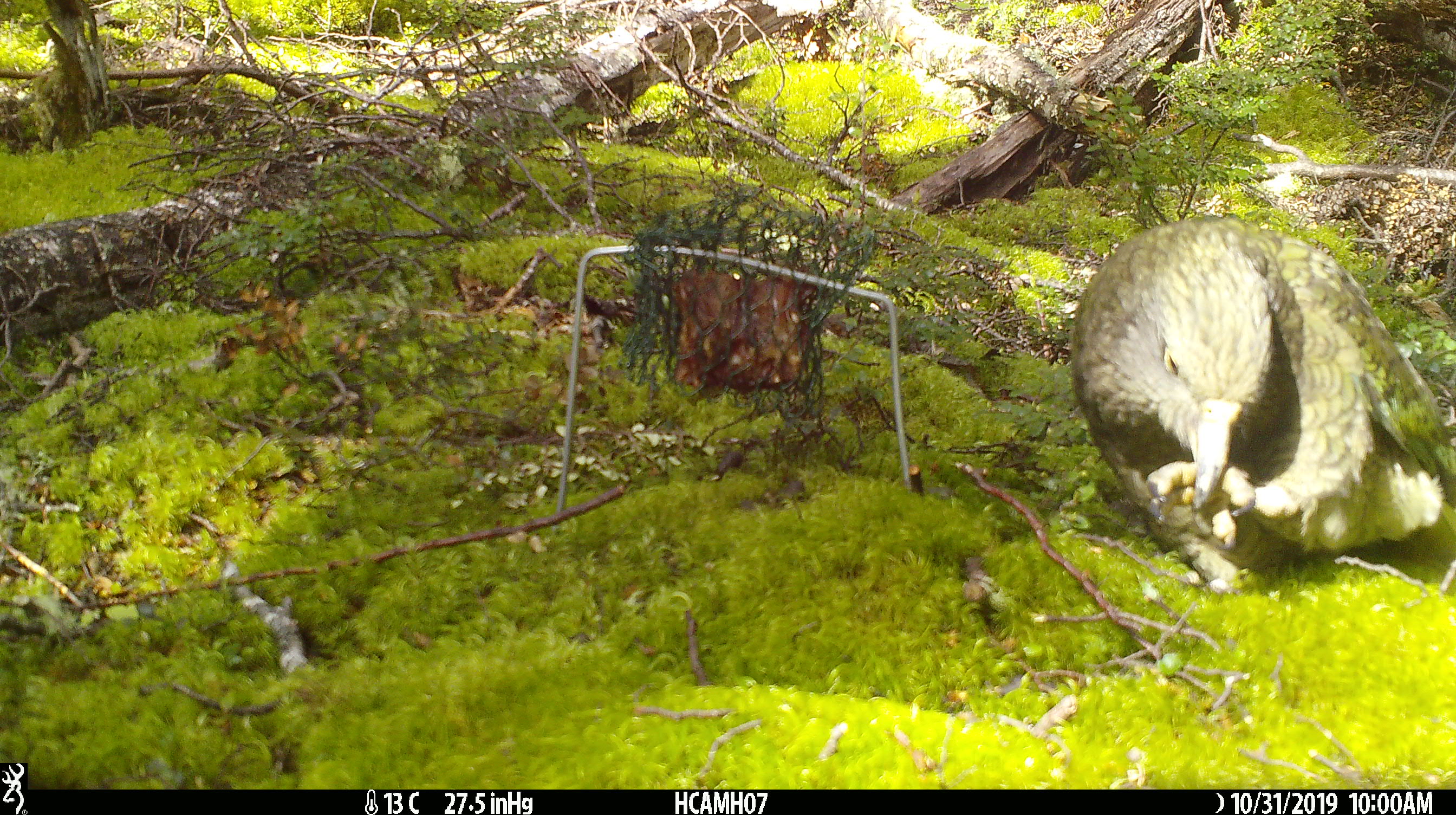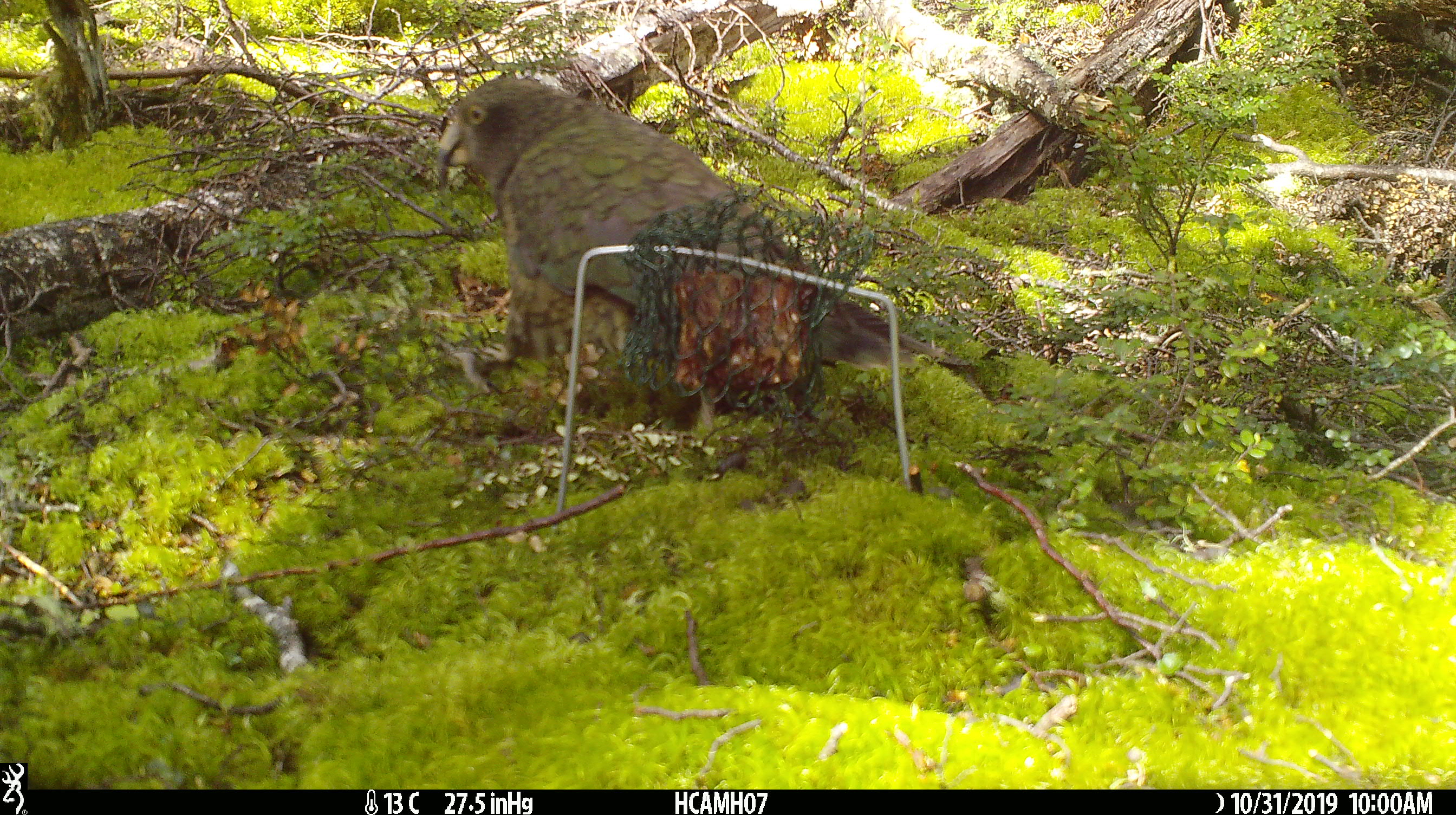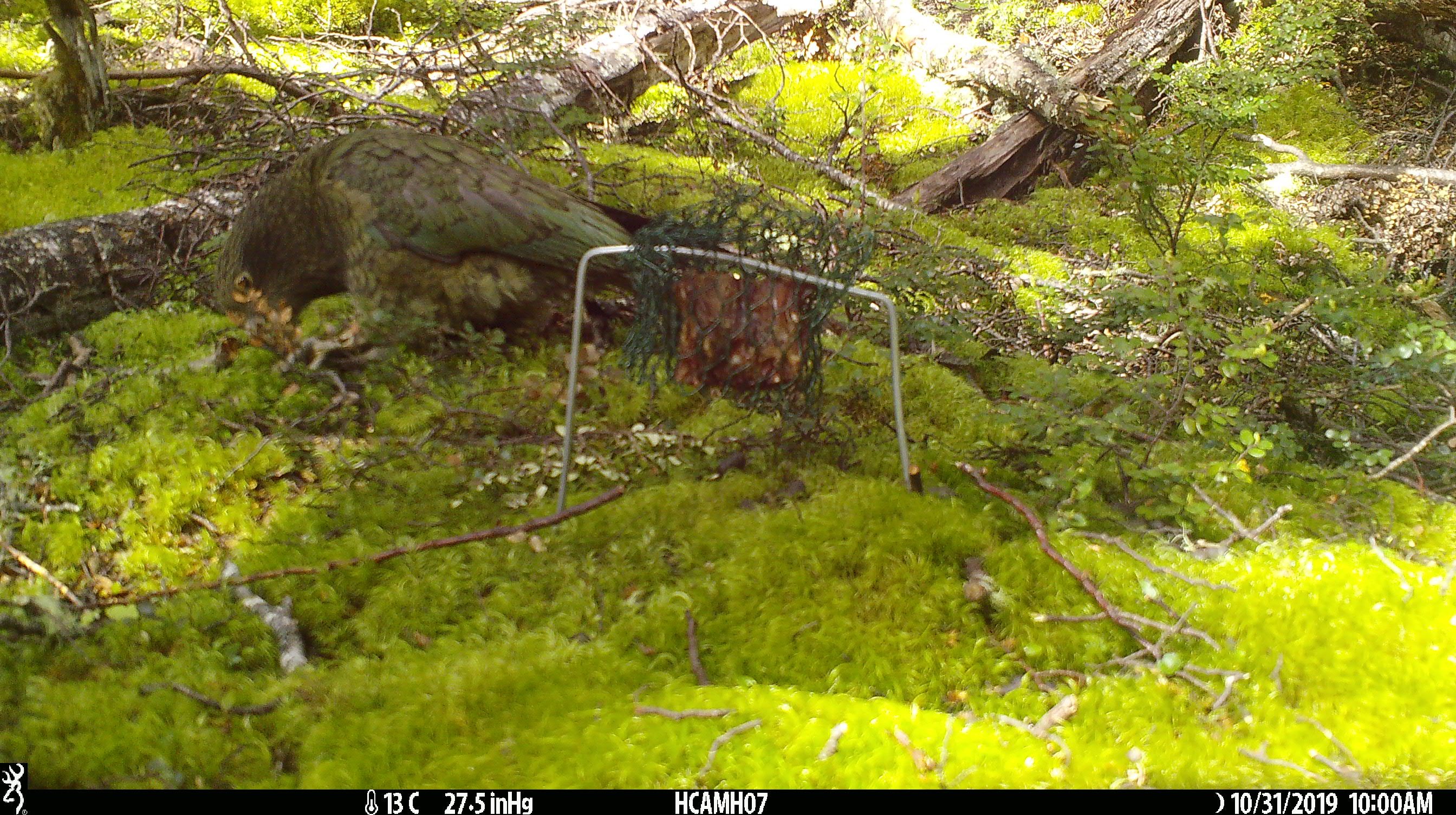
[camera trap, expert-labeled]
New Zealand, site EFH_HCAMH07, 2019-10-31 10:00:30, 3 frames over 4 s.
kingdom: Animalia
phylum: Chordata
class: Aves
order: Psittaciformes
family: Strigopidae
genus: Nestor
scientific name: Nestor notabilis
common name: kea